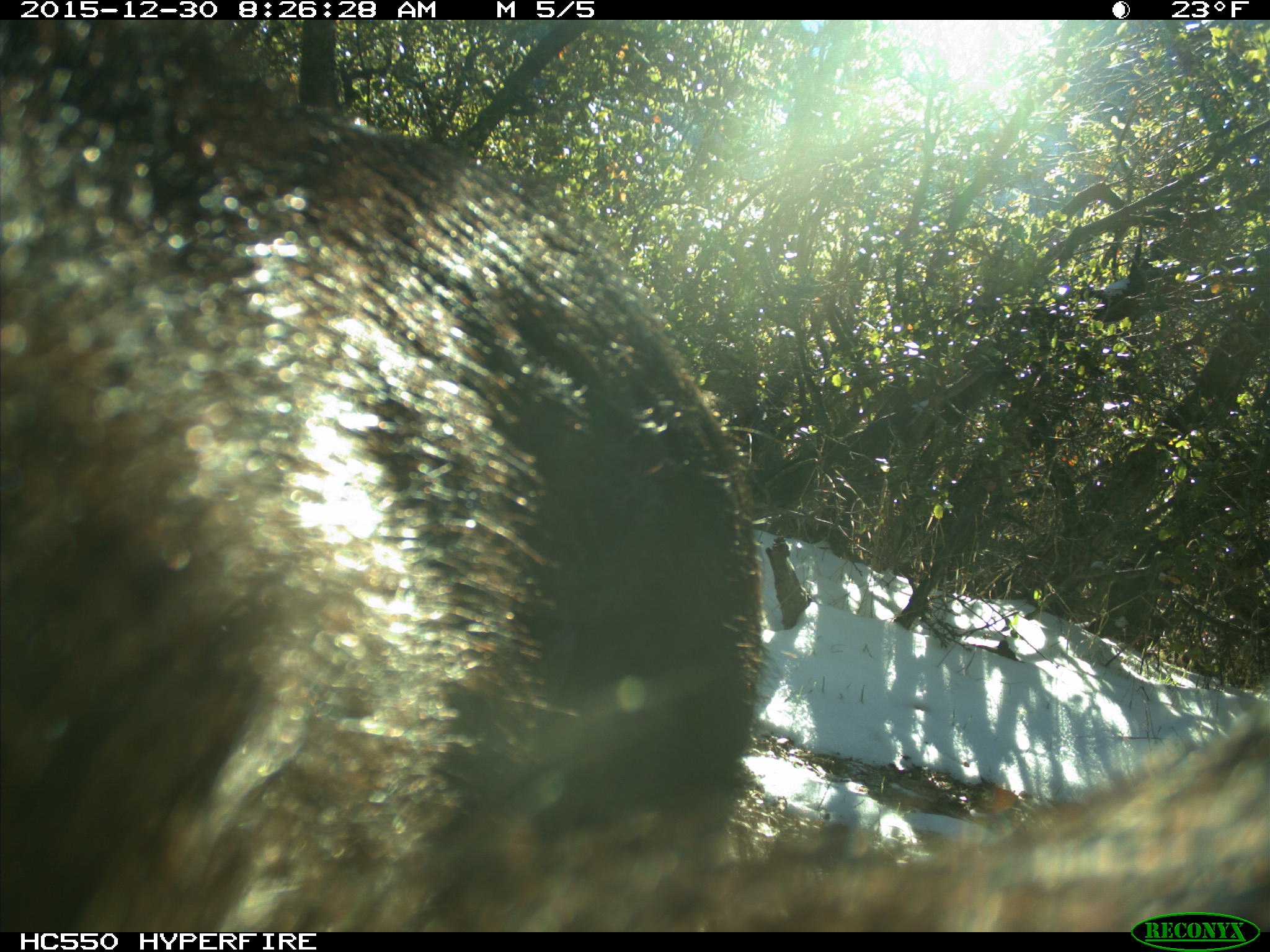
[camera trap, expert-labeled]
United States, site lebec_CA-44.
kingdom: Animalia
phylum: Chordata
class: Mammalia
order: Artiodactyla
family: Suidae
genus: Sus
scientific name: Sus scrofa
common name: wild boar